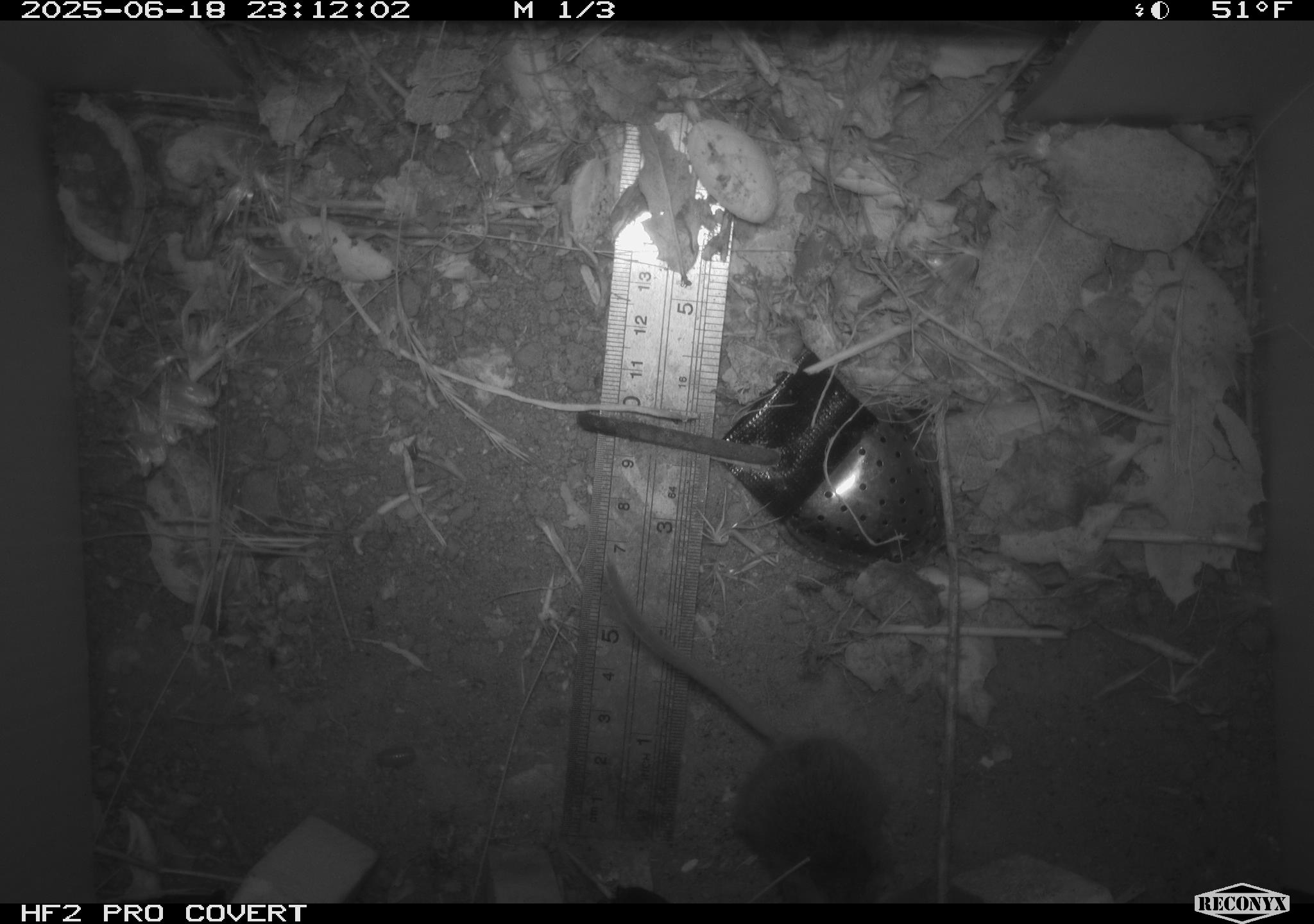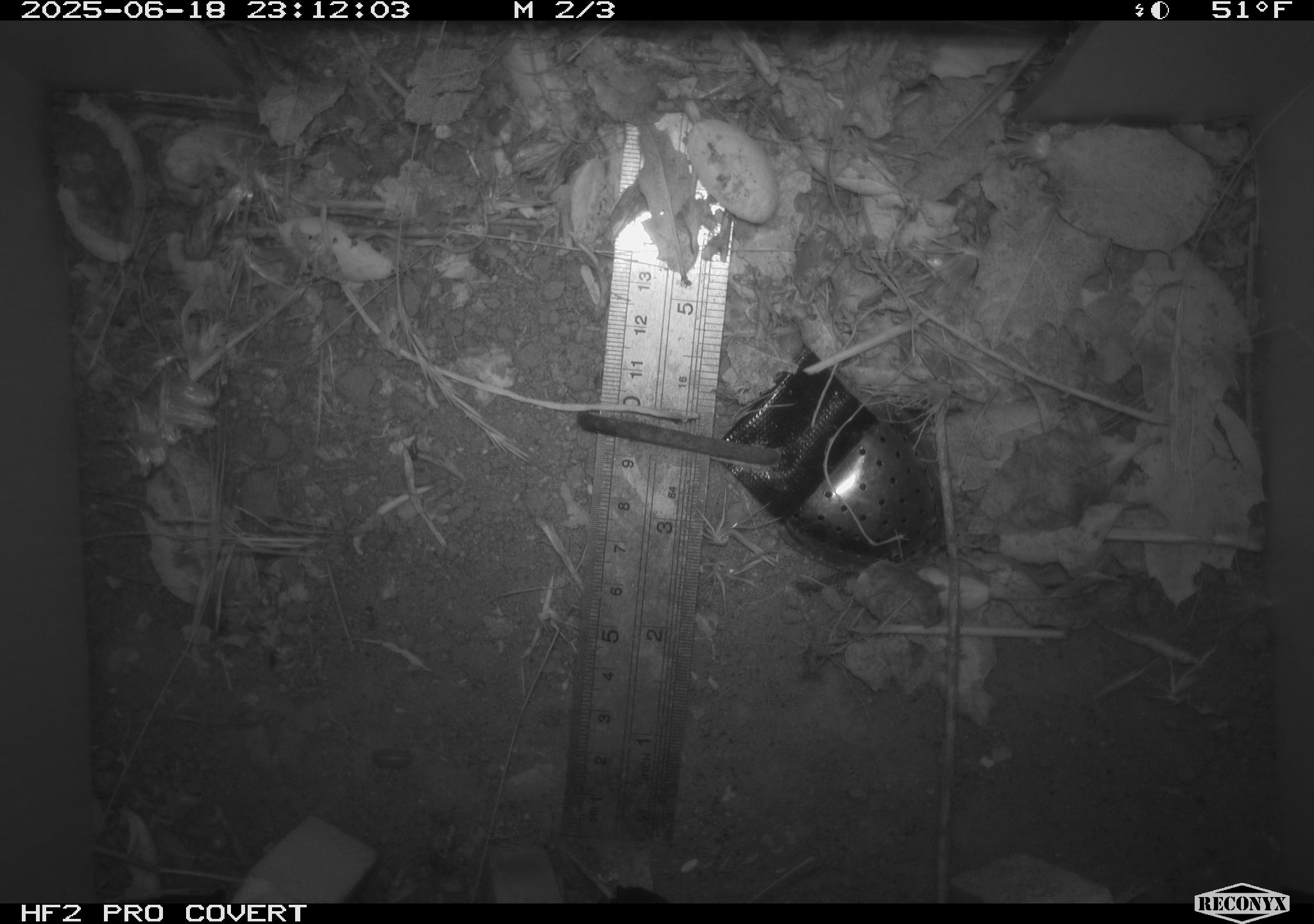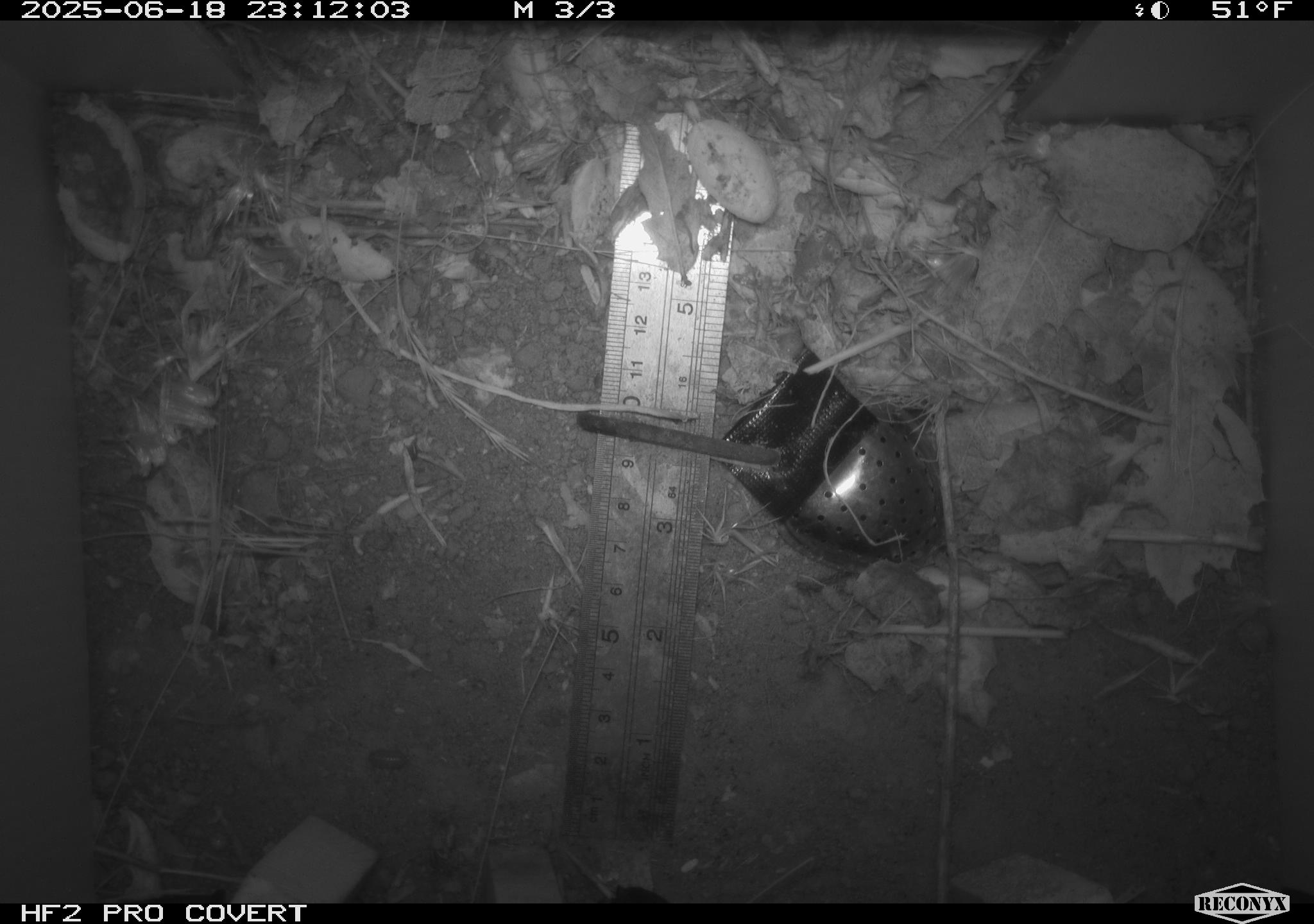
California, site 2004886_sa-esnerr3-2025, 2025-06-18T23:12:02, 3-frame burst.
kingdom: Animalia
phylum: Chordata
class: Mammalia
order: Rodentia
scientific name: Rodentia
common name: rodent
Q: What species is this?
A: Rodent (Rodentia).